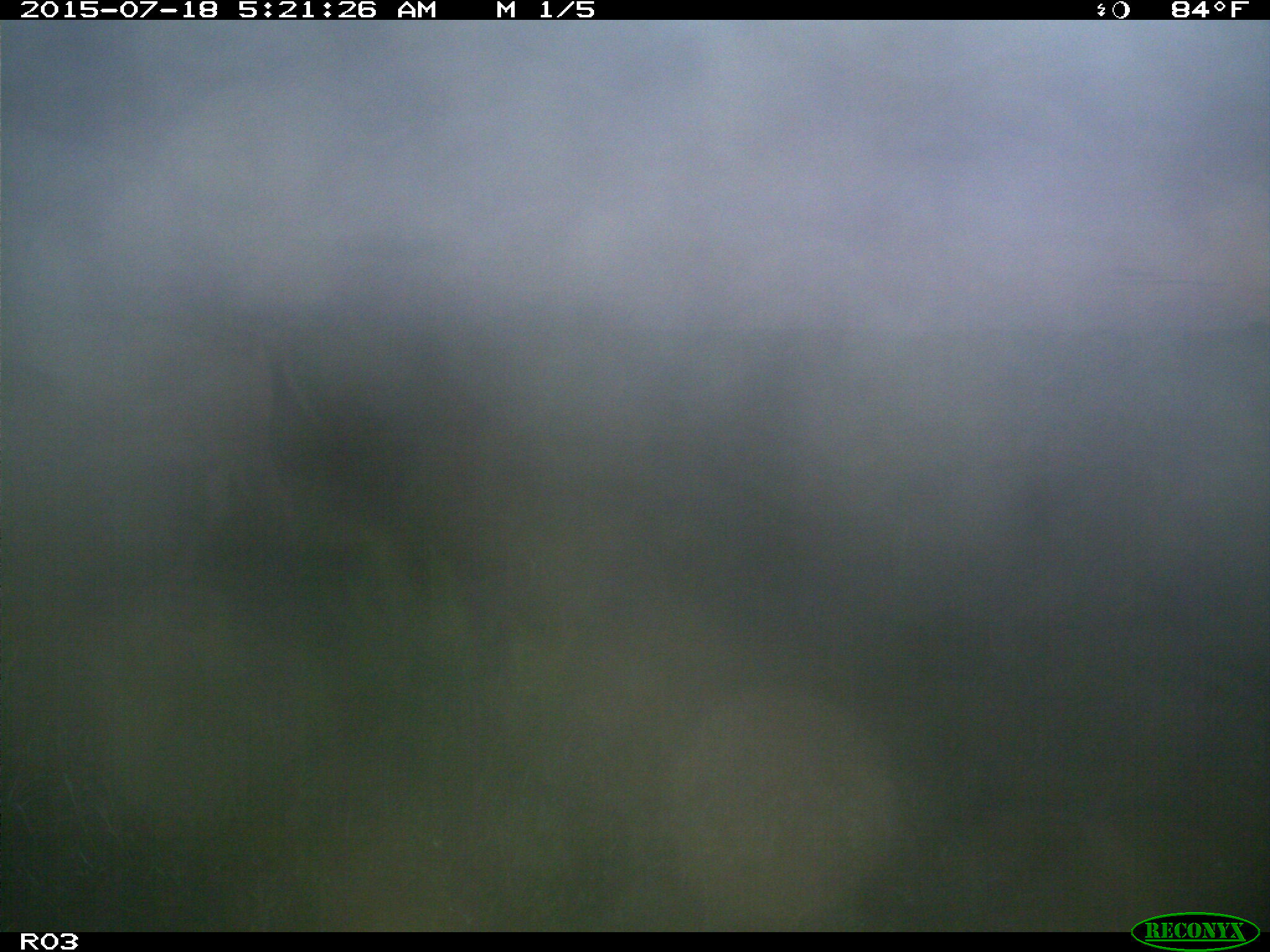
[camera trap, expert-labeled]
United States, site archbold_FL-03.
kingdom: Animalia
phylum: Chordata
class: Mammalia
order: Artiodactyla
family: Bovidae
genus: Bos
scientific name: Bos taurus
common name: domestic cow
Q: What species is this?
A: Bos taurus (domestic cow).